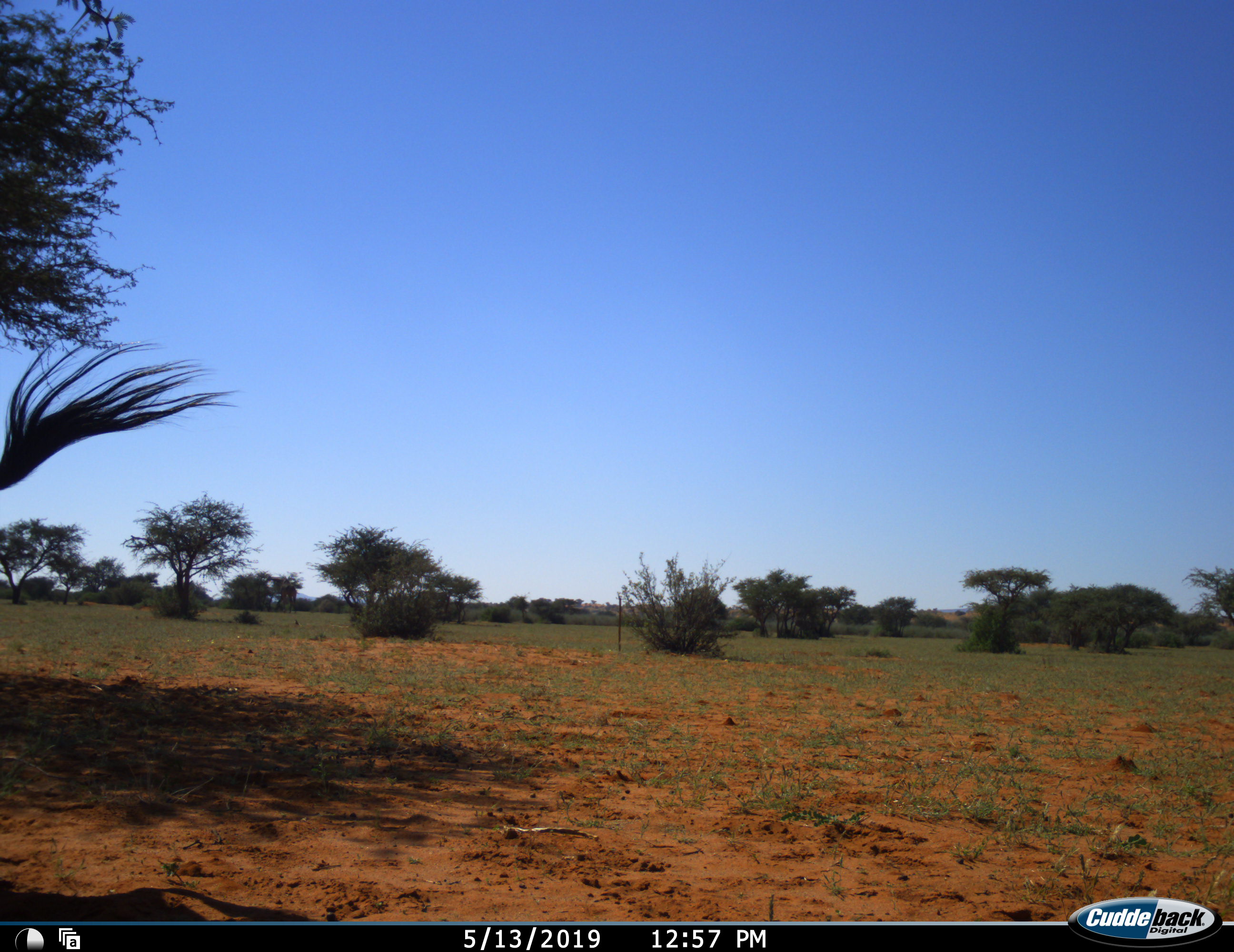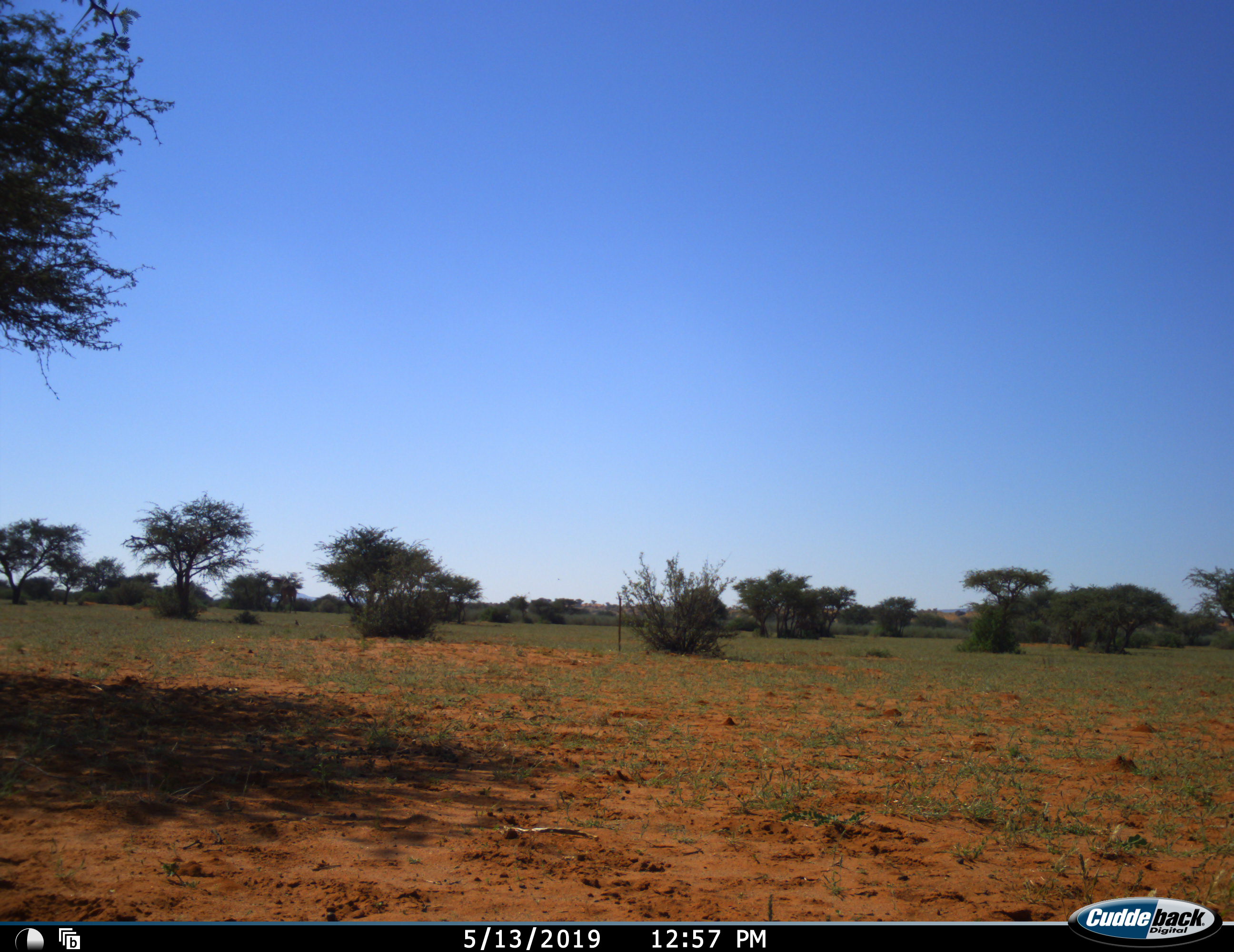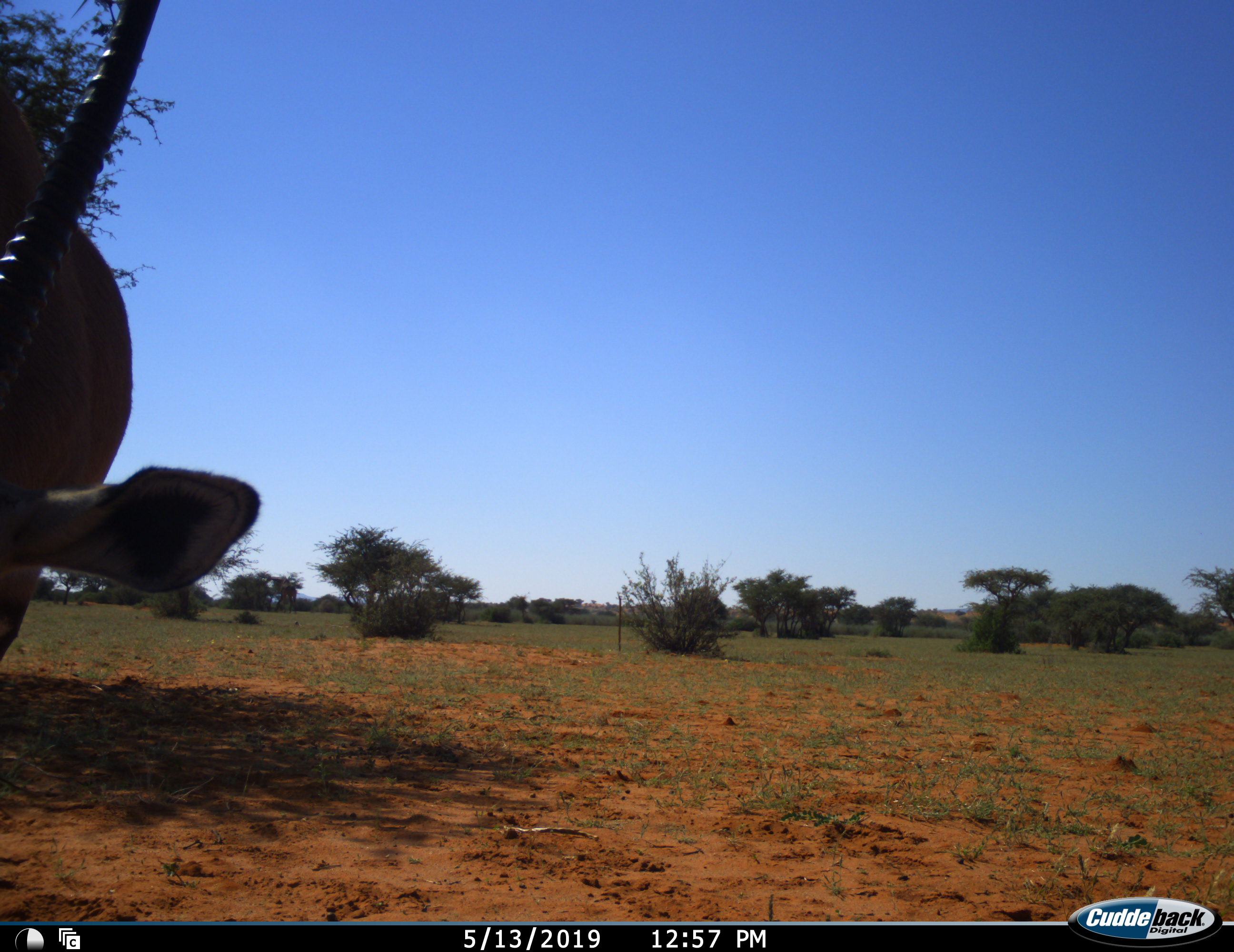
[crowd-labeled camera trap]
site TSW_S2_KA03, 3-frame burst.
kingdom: Animalia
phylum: Chordata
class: Mammalia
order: Artiodactyla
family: Bovidae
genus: Oryx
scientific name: Oryx gazella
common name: gemsbok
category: oryx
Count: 1.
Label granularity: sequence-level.